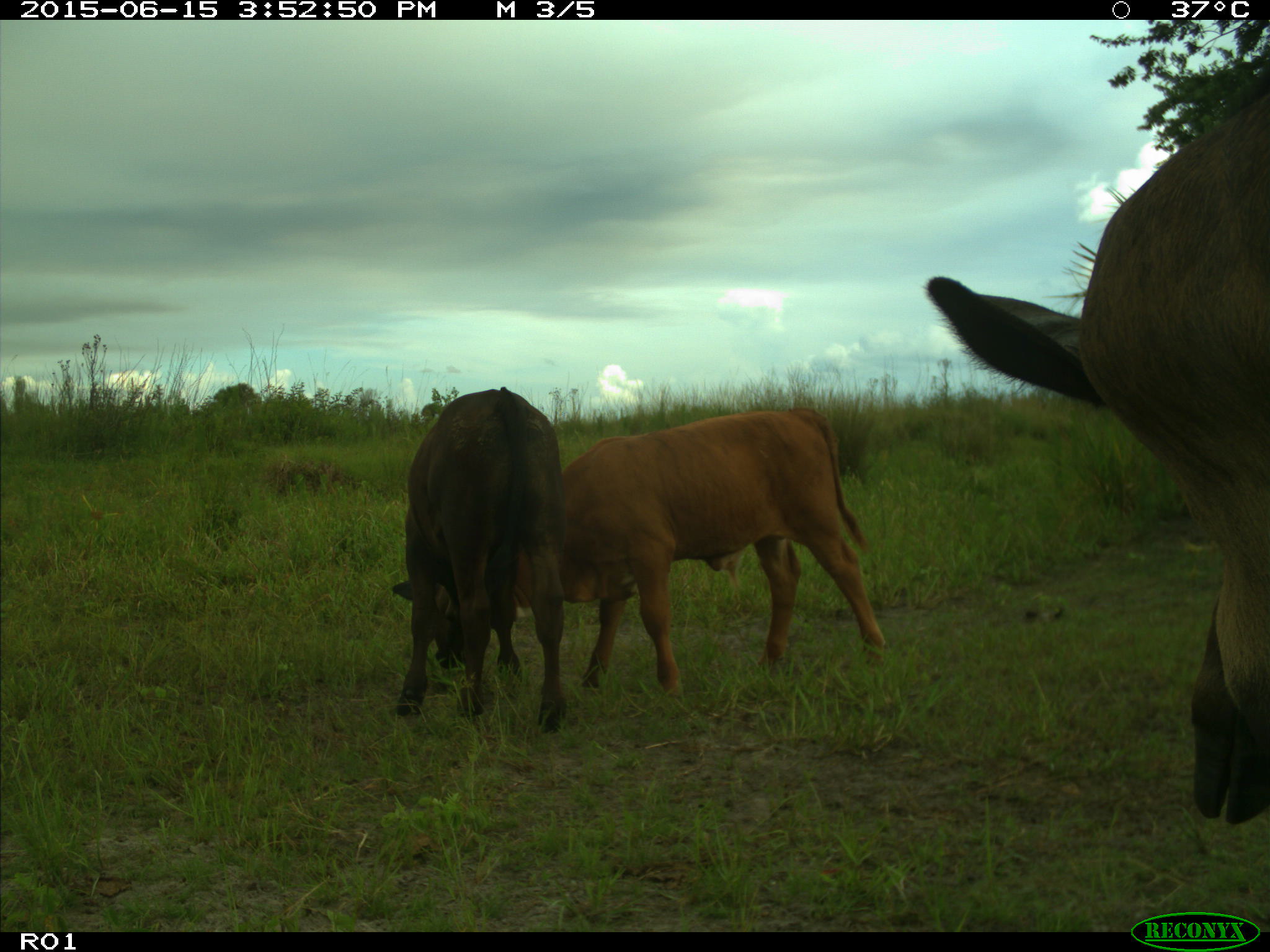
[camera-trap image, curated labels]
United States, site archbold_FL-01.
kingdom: Animalia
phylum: Chordata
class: Mammalia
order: Artiodactyla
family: Bovidae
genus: Bos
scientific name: Bos taurus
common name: domestic cow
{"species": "Bos taurus (domestic cow)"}